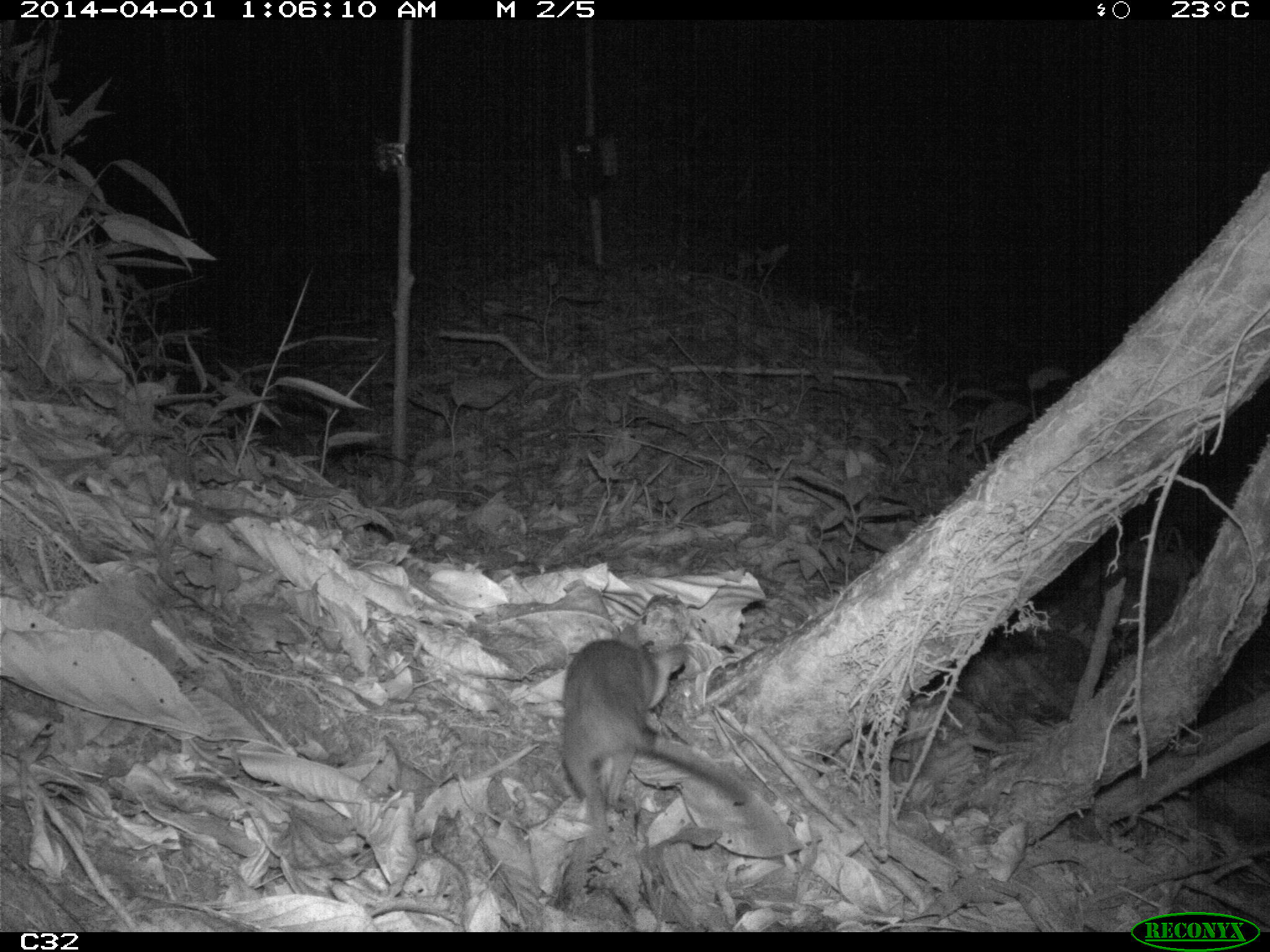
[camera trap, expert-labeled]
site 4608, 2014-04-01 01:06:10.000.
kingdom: Animalia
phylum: Chordata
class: Mammalia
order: Didelphimorphia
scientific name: Didelphimorphia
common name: opossum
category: unknown opossum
Unknown opossum (opossum) (Didelphimorphia), count 1, age adult, sex female.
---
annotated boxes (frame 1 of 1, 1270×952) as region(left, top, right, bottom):
unknown opossum: region(557, 622, 799, 857)